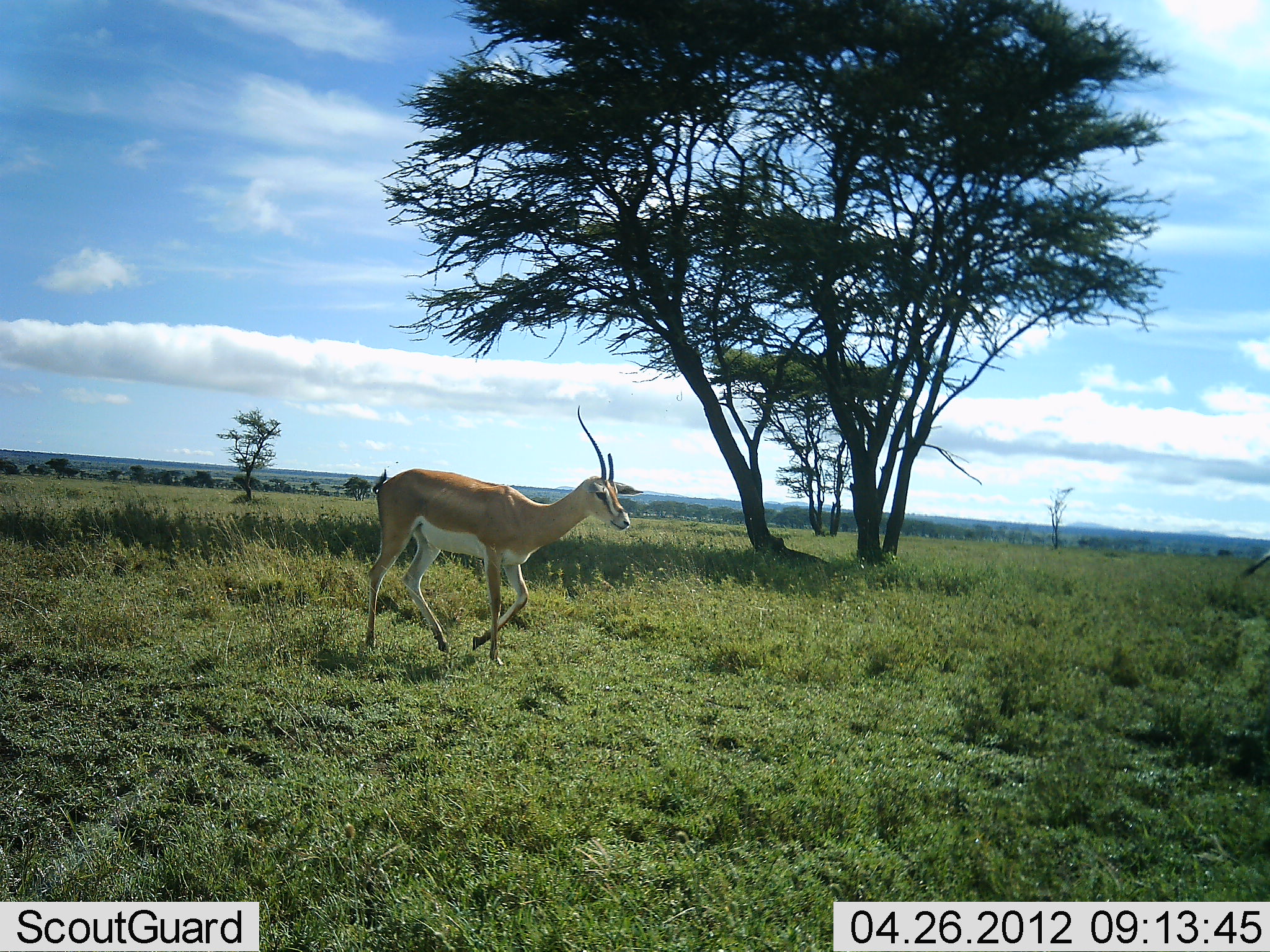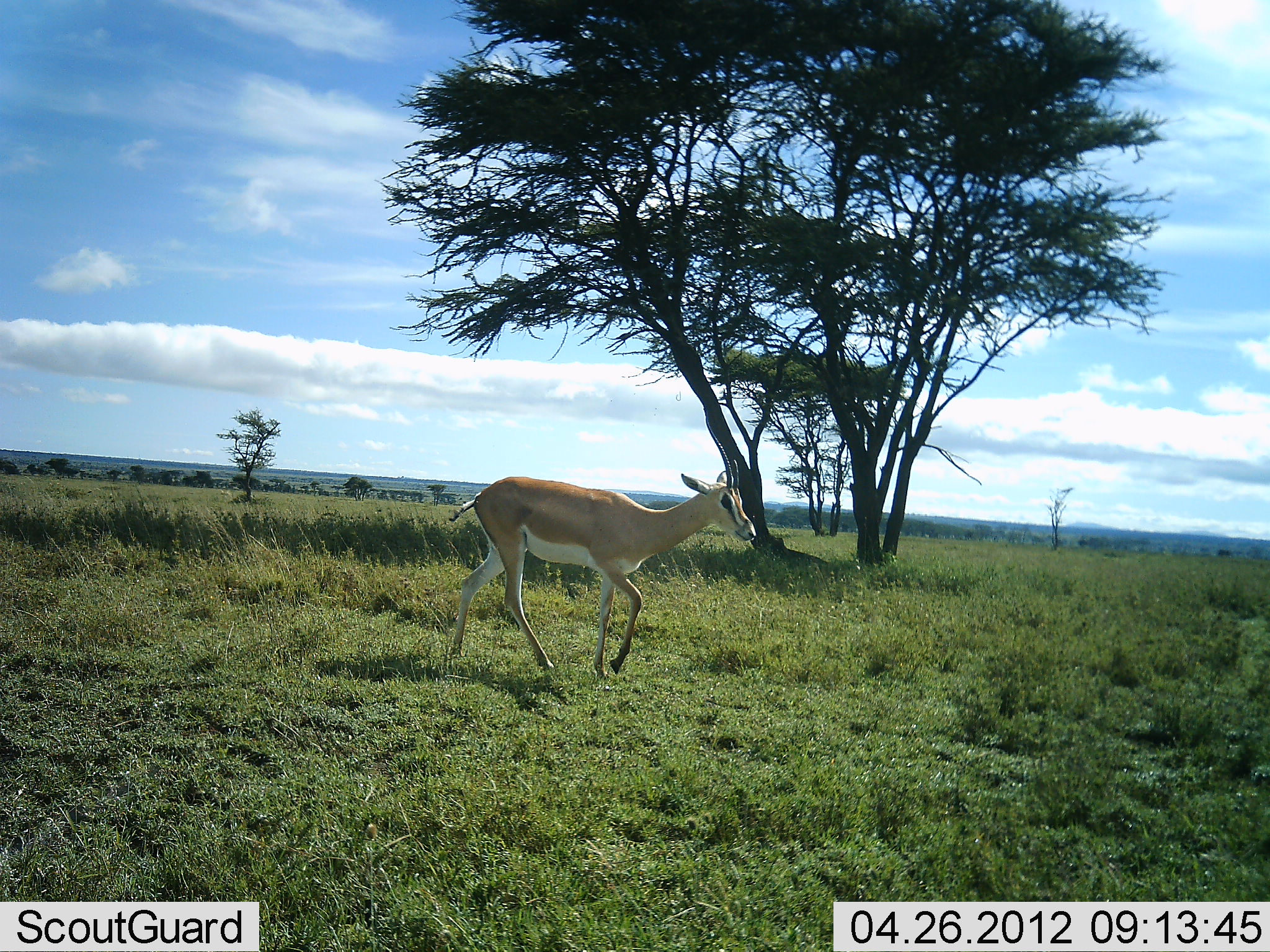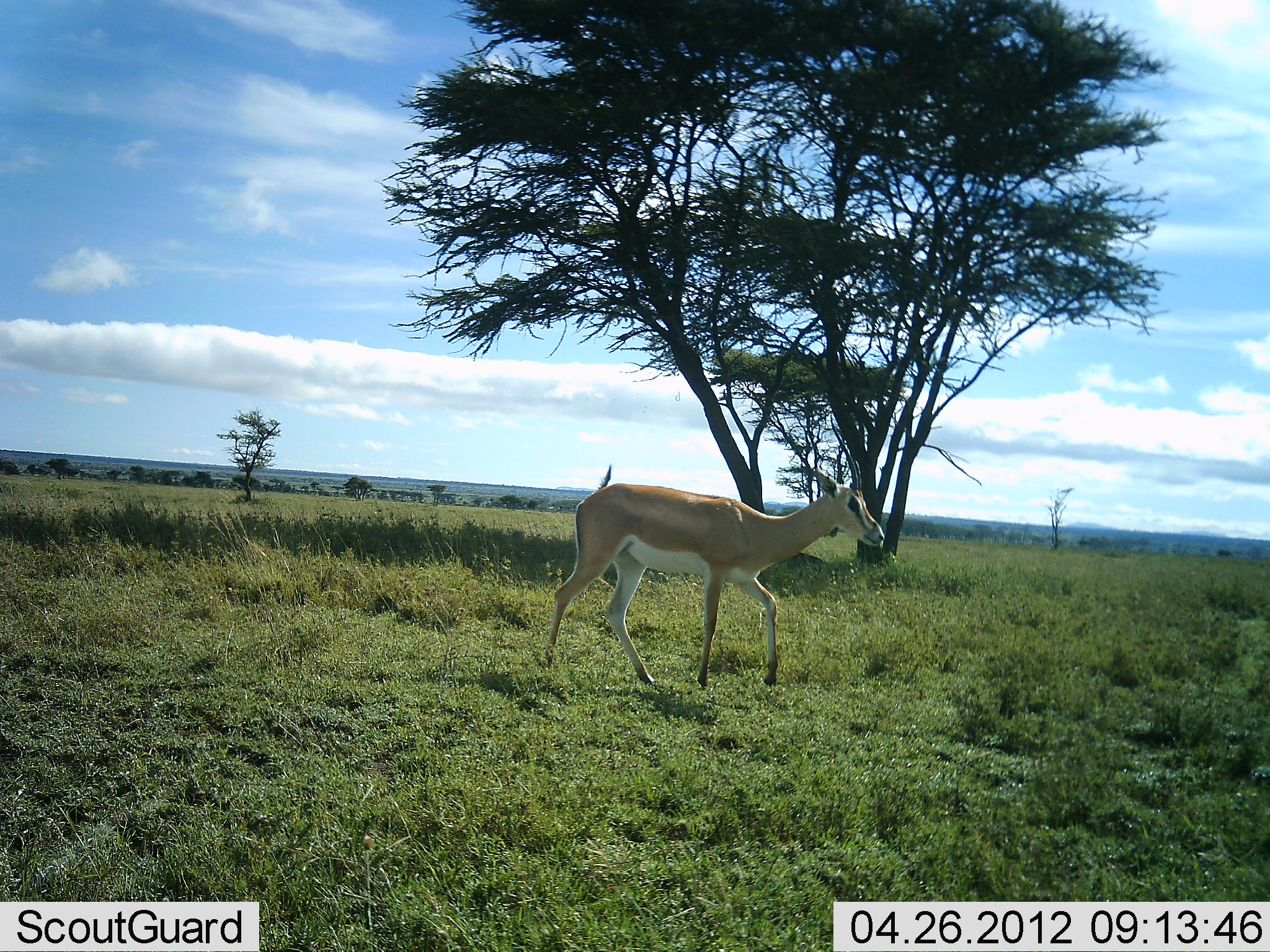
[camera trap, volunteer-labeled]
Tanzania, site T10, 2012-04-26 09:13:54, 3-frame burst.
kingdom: Animalia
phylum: Chordata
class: Mammalia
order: Artiodactyla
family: Bovidae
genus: Nanger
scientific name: Nanger granti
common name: grant's gazelle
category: gazellegrants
Gazellegrants (grant's gazelle) (Nanger granti), count 1. Behavior (volunteer vote fractions): standing 8%, resting 0%, moving 100%, interacting 0%. Young present (vote fraction): 0%. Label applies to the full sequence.